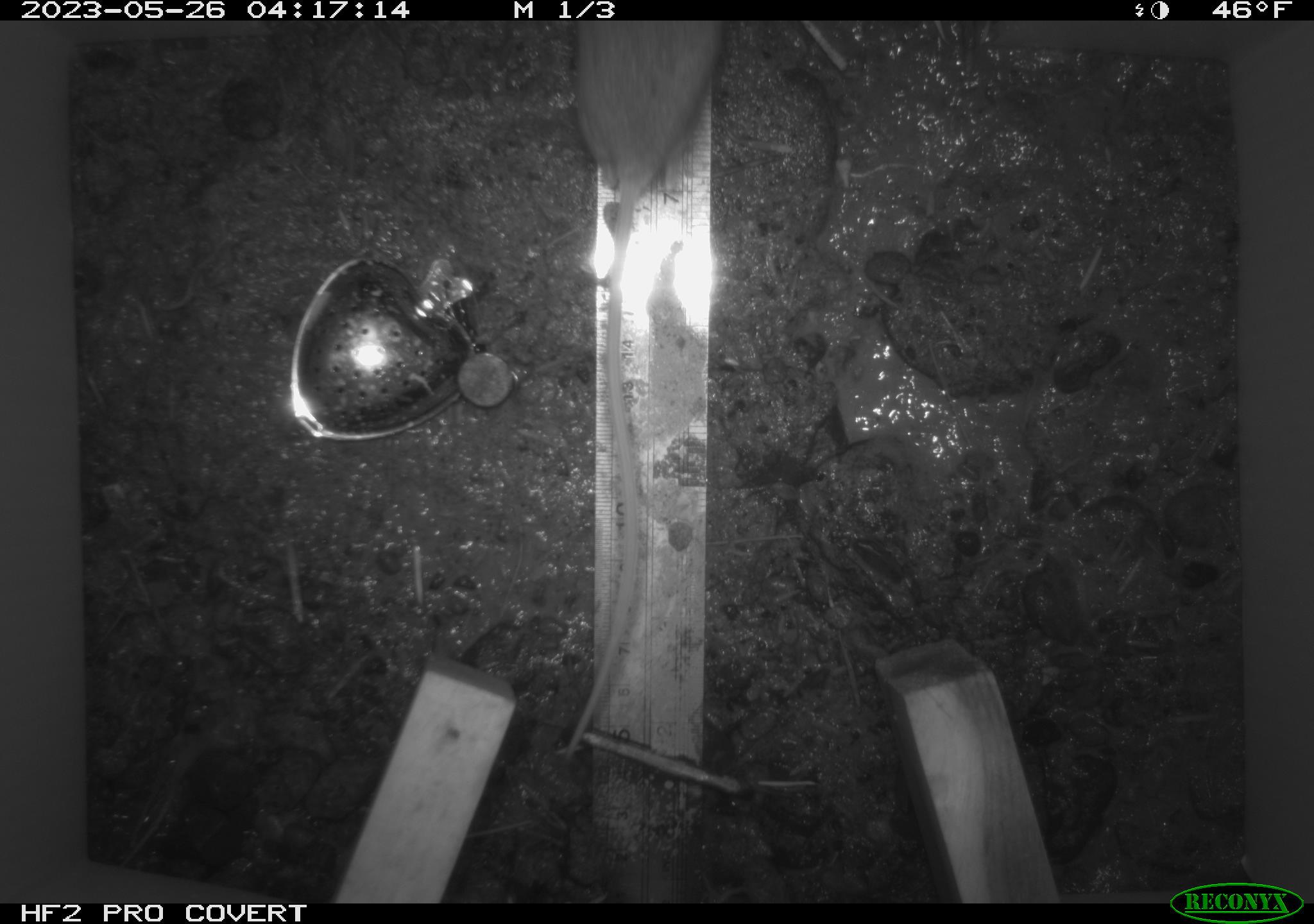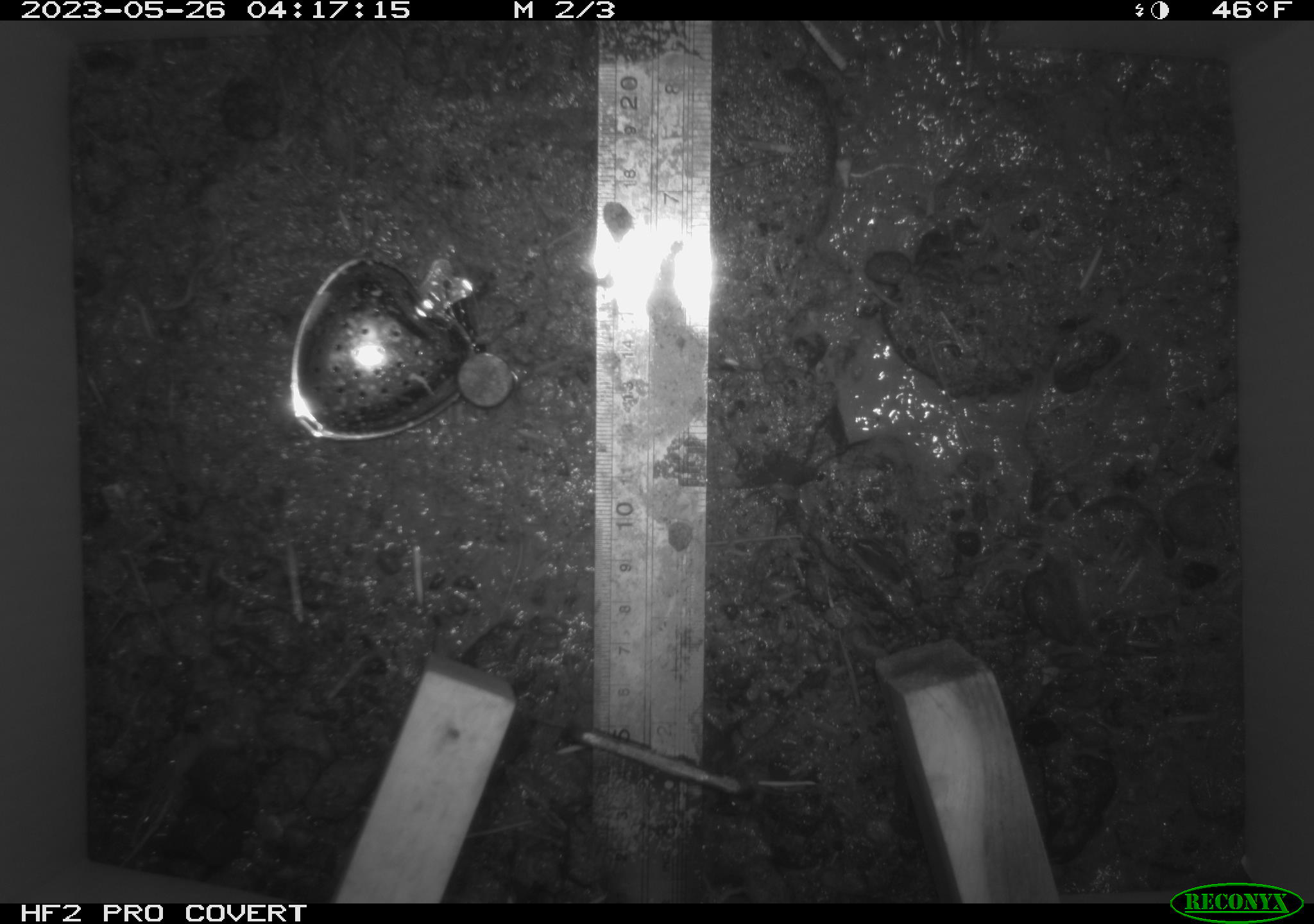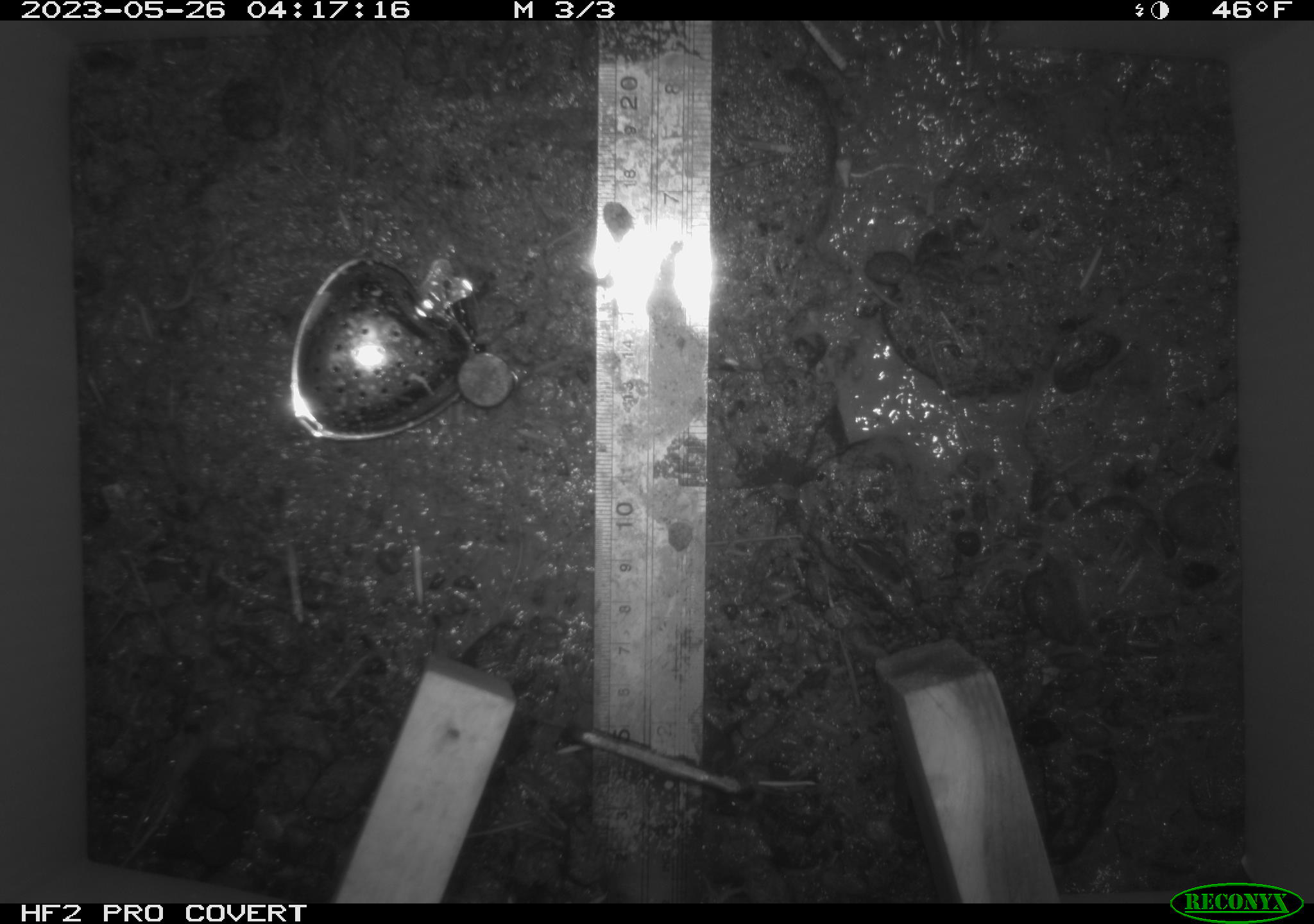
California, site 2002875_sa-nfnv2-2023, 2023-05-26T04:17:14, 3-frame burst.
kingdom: Animalia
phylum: Chordata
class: Mammalia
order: Rodentia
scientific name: Rodentia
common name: mouse species